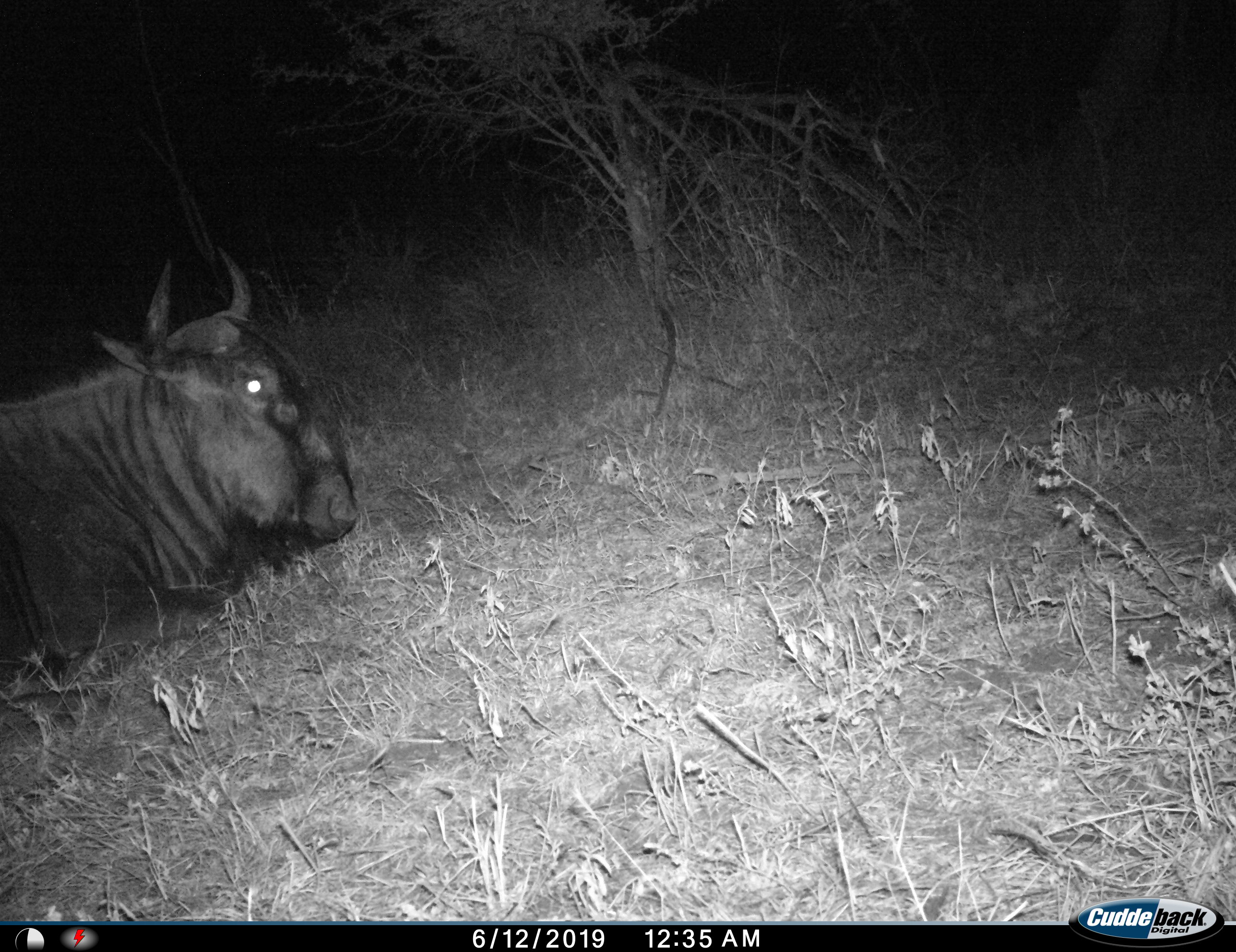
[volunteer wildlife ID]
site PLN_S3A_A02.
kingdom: Animalia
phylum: Chordata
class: Mammalia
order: Artiodactyla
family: Bovidae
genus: Connochaetes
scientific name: Connochaetes taurinus taurinus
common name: blue wildebeest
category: wildebeestblue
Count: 1.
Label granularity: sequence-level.